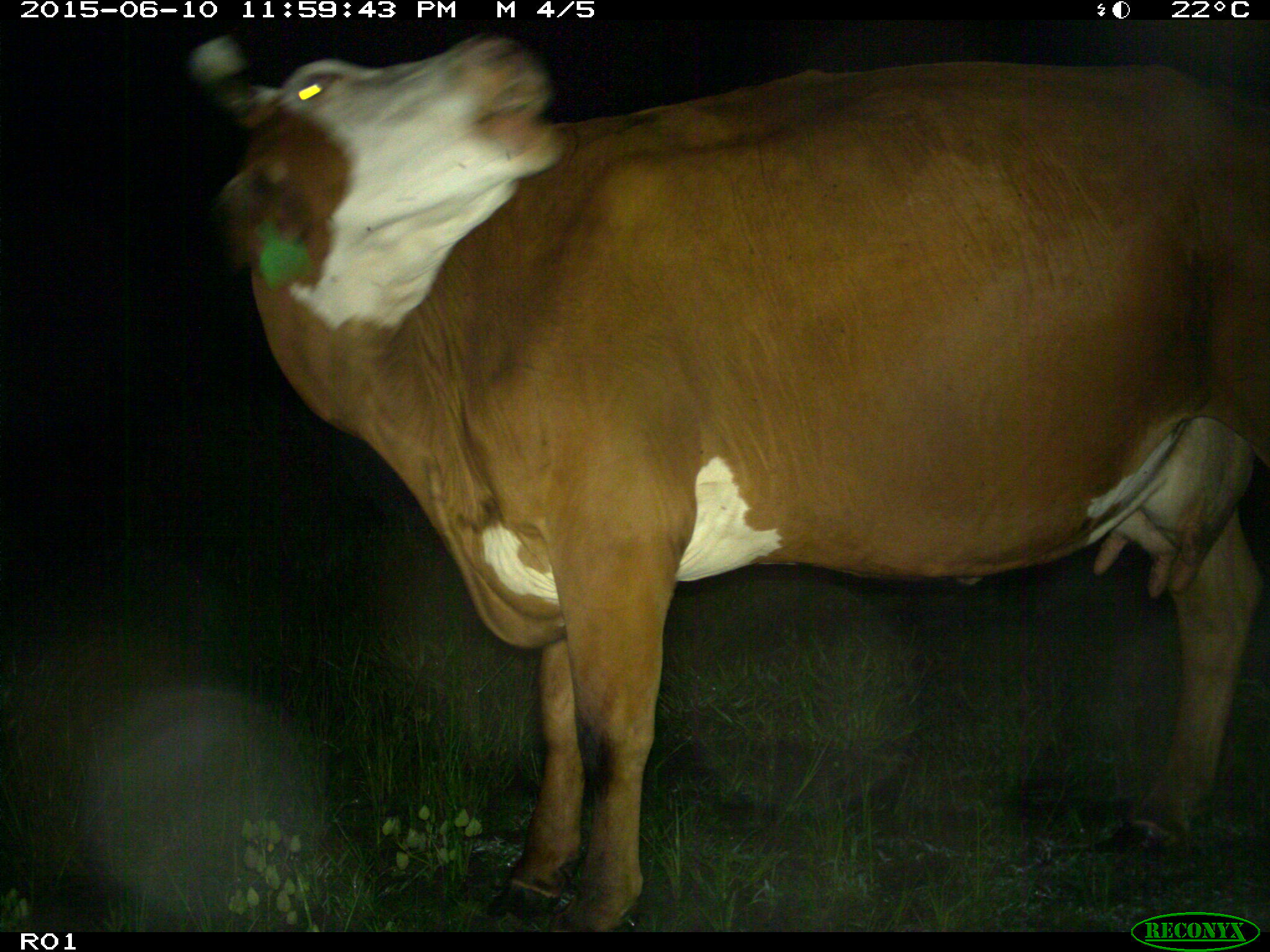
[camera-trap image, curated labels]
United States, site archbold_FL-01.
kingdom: Animalia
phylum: Chordata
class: Mammalia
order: Artiodactyla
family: Bovidae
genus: Bos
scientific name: Bos taurus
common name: domestic cow